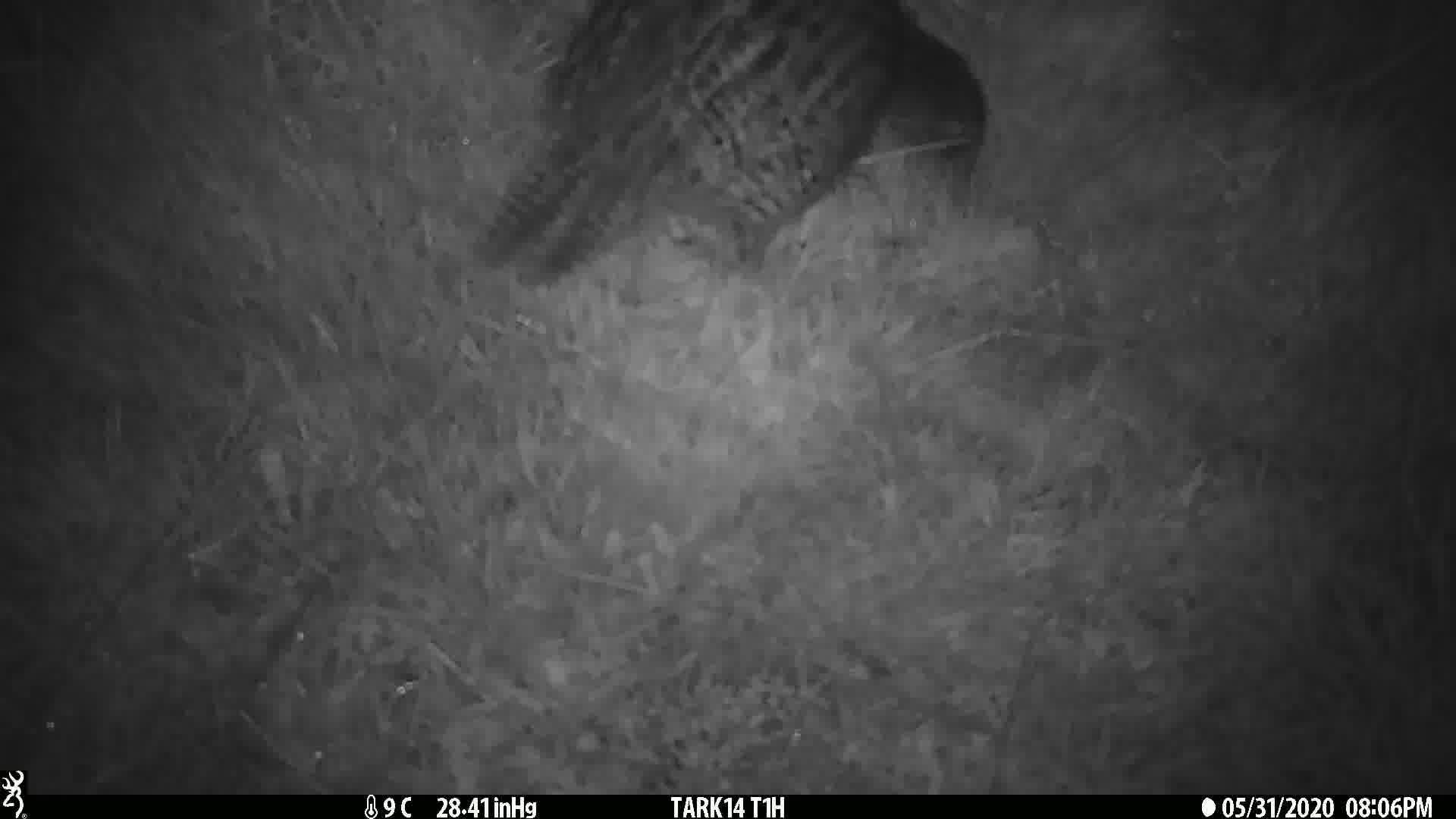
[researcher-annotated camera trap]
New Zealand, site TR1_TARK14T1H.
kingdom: Animalia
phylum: Chordata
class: Aves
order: Gruiformes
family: Rallidae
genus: Gallirallus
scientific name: Gallirallus australis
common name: weka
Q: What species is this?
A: Weka (Gallirallus australis).